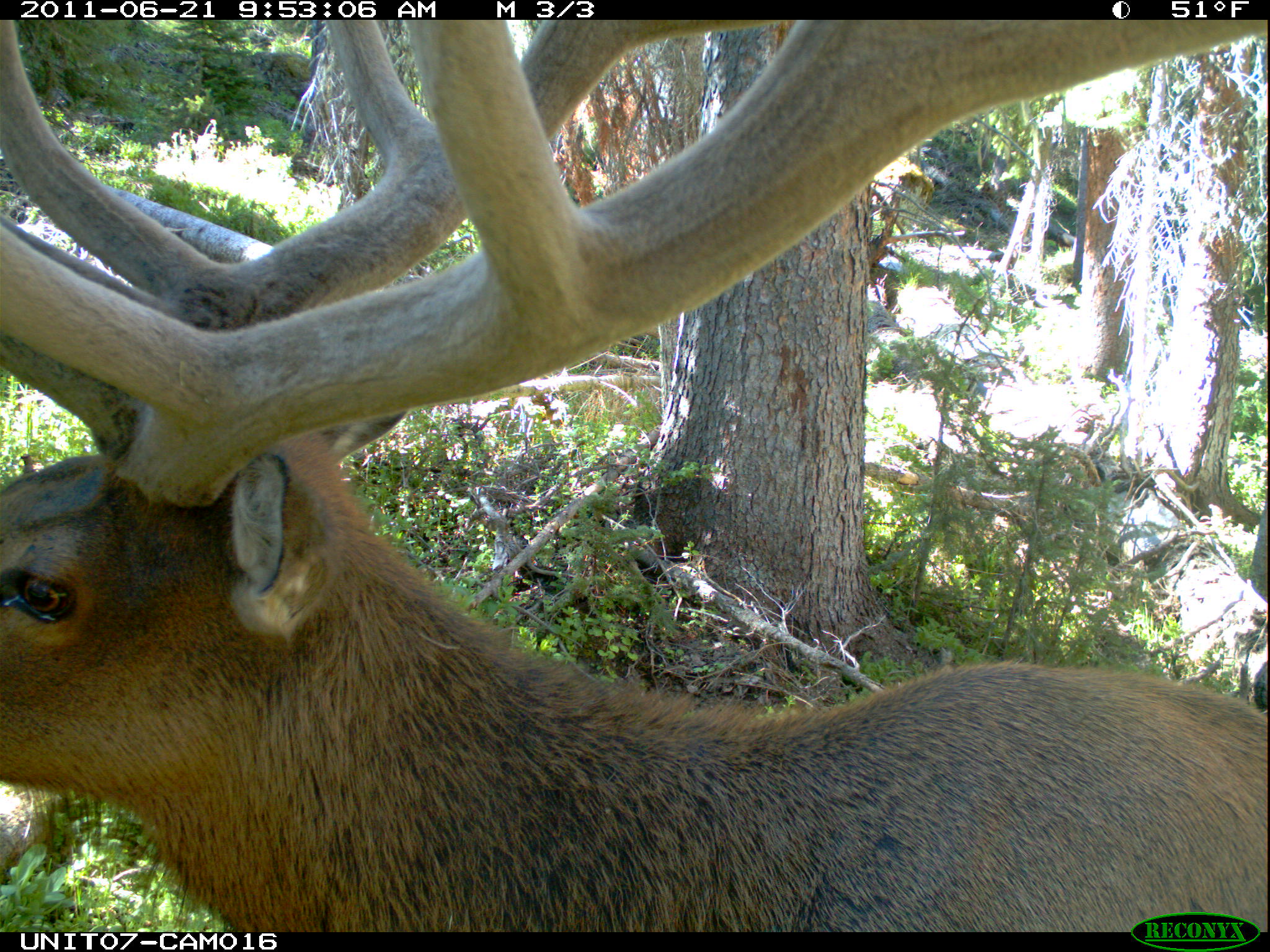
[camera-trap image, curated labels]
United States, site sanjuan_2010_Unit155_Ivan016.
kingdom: Animalia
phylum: Chordata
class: Mammalia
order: Artiodactyla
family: Cervidae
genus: Cervus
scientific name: Cervus elaphus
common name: red deer